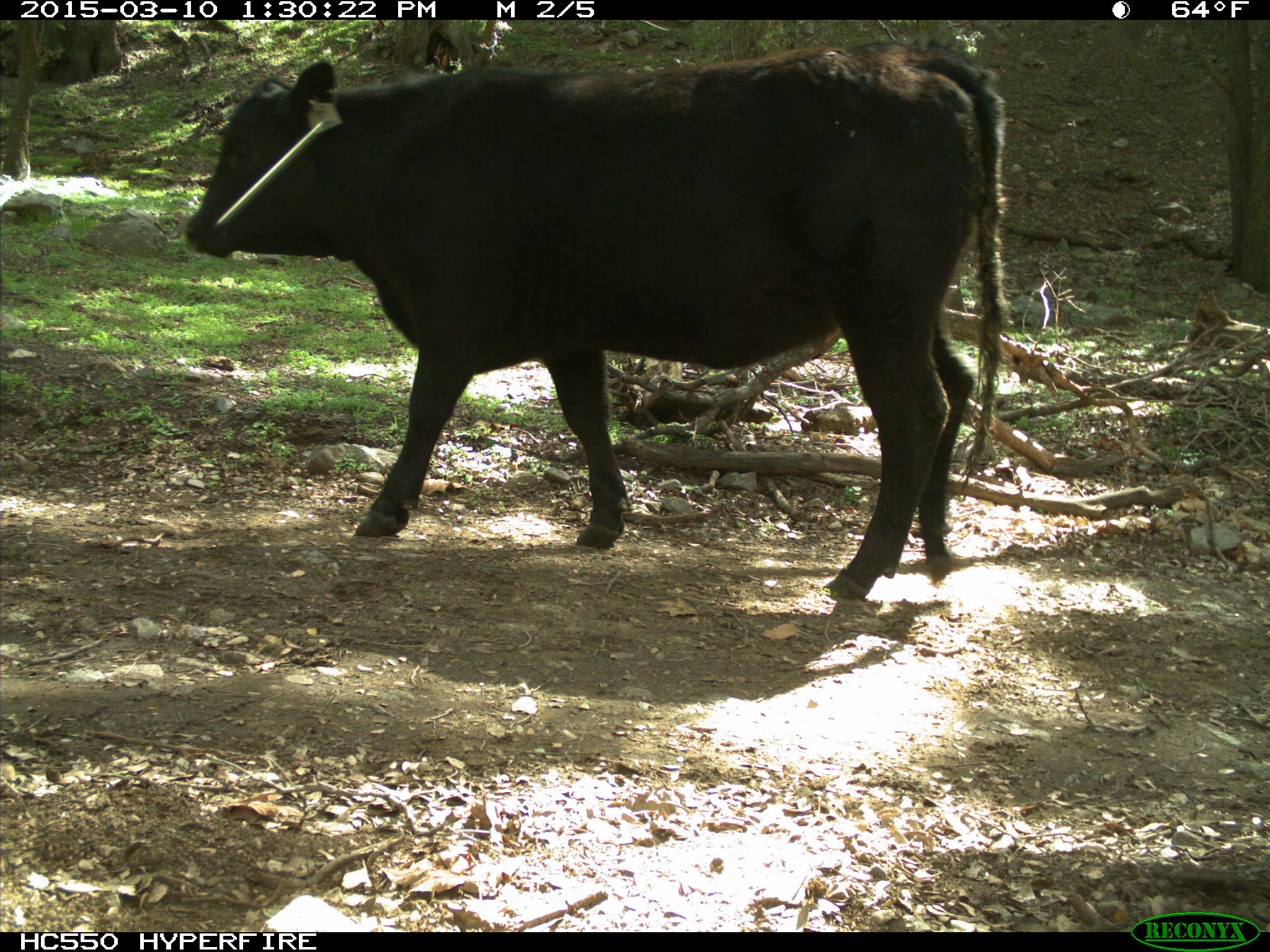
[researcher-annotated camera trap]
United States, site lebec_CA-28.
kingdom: Animalia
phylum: Chordata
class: Mammalia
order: Artiodactyla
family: Bovidae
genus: Bos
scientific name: Bos taurus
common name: domestic cow